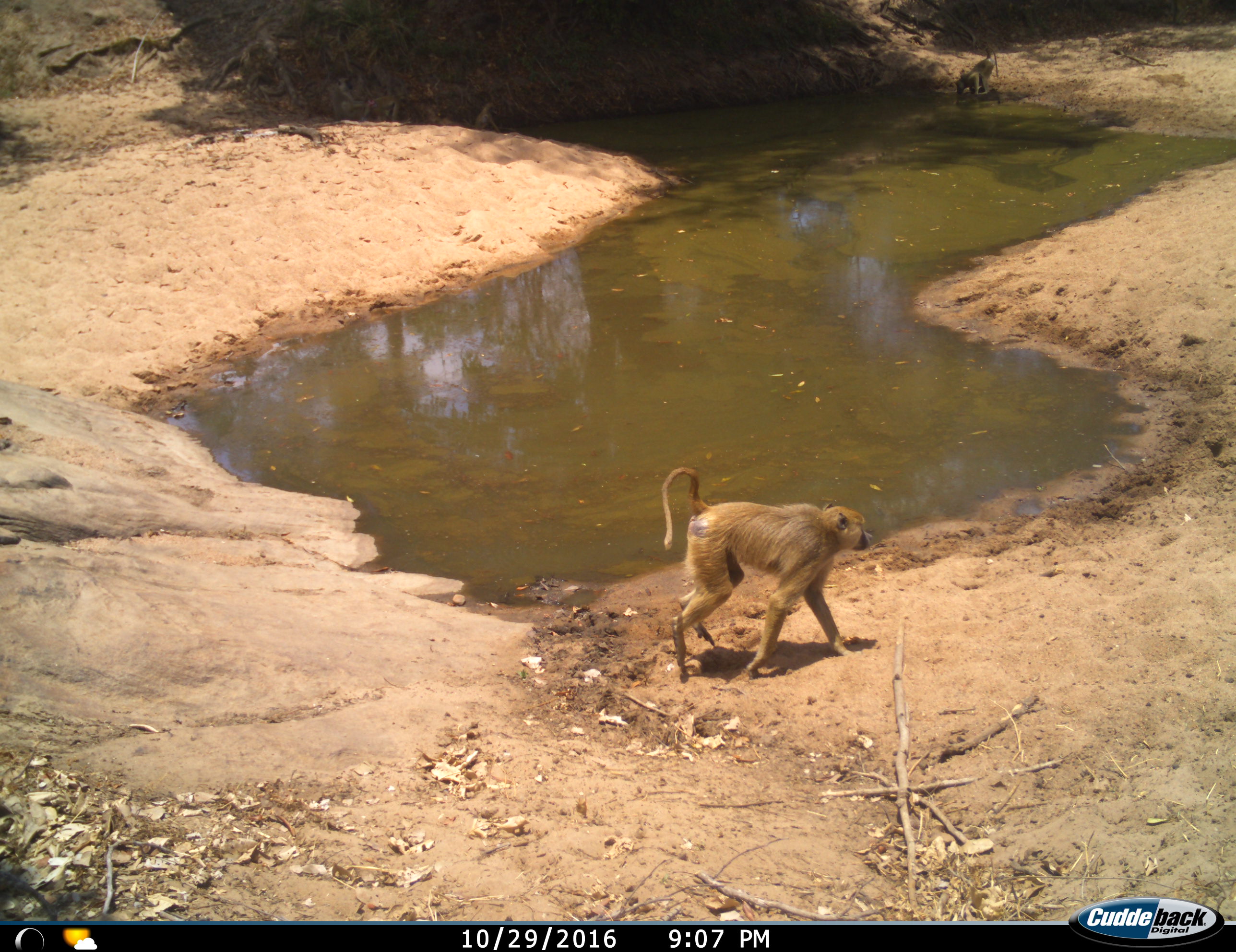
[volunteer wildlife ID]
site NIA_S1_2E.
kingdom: Animalia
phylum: Chordata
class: Mammalia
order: Primates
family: Cercopithecidae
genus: Papio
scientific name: Papio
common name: baboon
Baboon (Papio), count 2. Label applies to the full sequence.